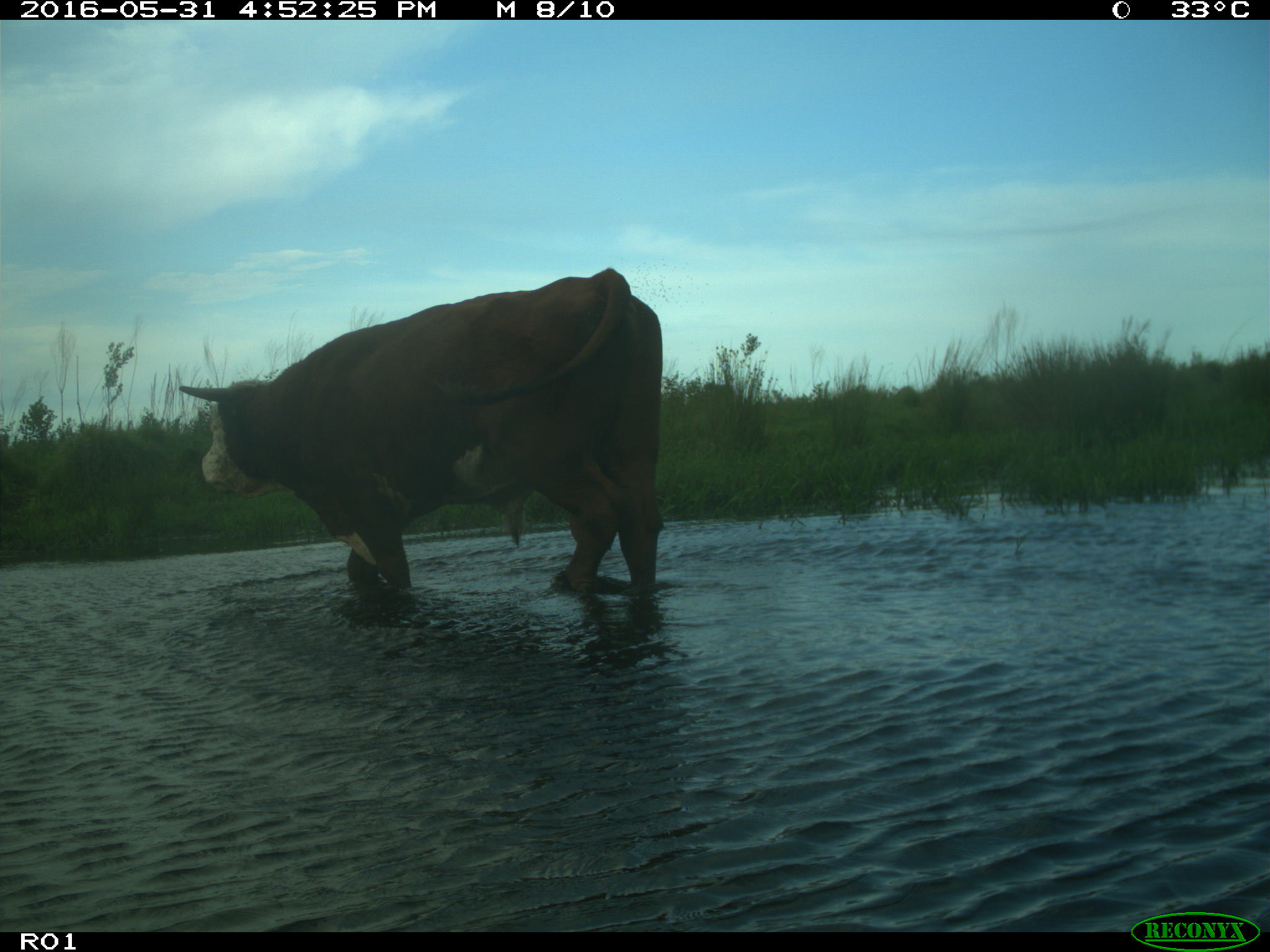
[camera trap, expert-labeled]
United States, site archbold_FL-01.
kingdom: Animalia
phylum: Chordata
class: Mammalia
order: Artiodactyla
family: Bovidae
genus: Bos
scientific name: Bos taurus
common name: domestic cow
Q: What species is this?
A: Bos taurus (domestic cow).